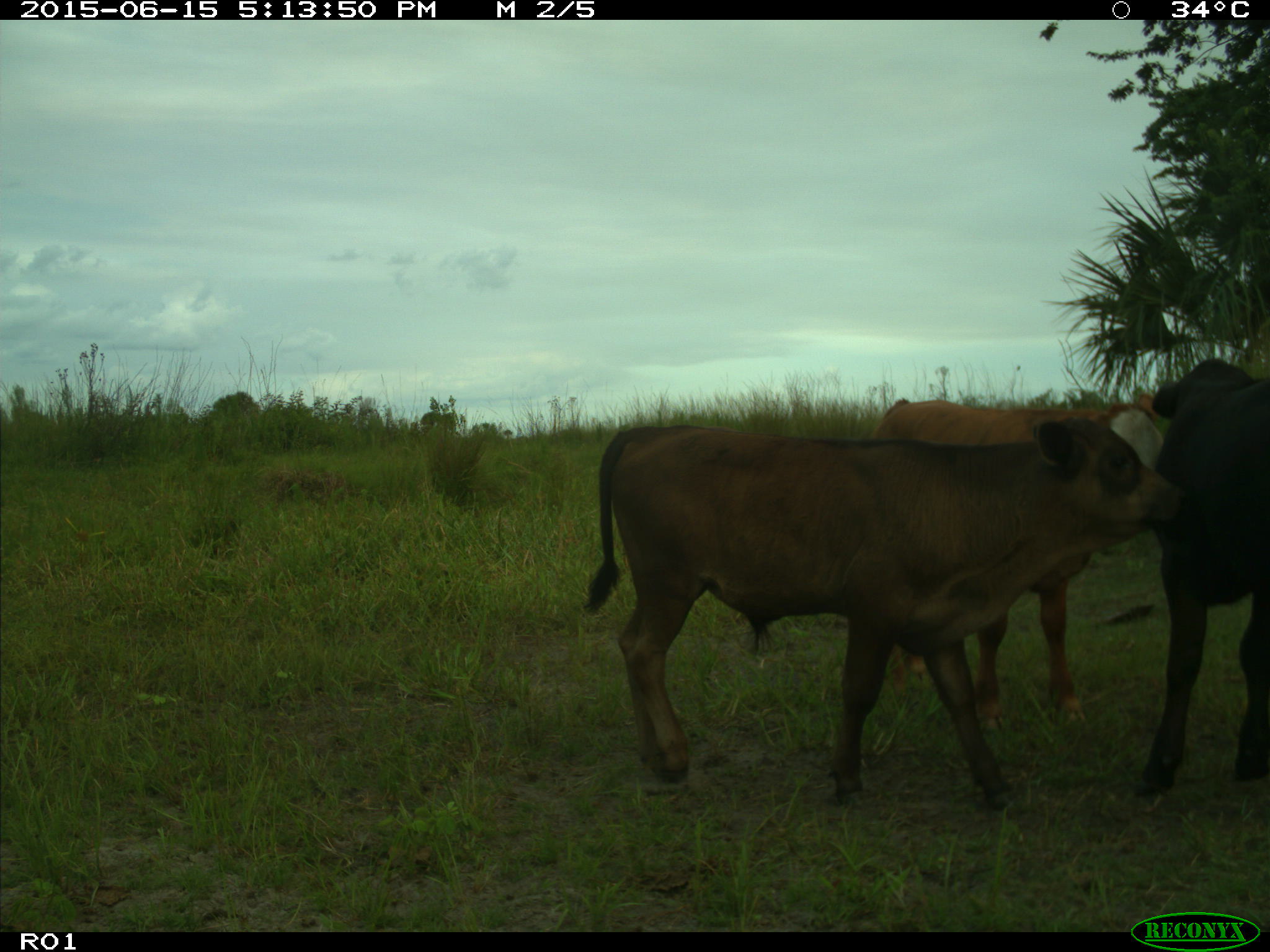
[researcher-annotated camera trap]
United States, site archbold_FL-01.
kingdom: Animalia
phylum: Chordata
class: Mammalia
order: Artiodactyla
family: Bovidae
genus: Bos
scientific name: Bos taurus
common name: domestic cow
Bos taurus (domestic cow).